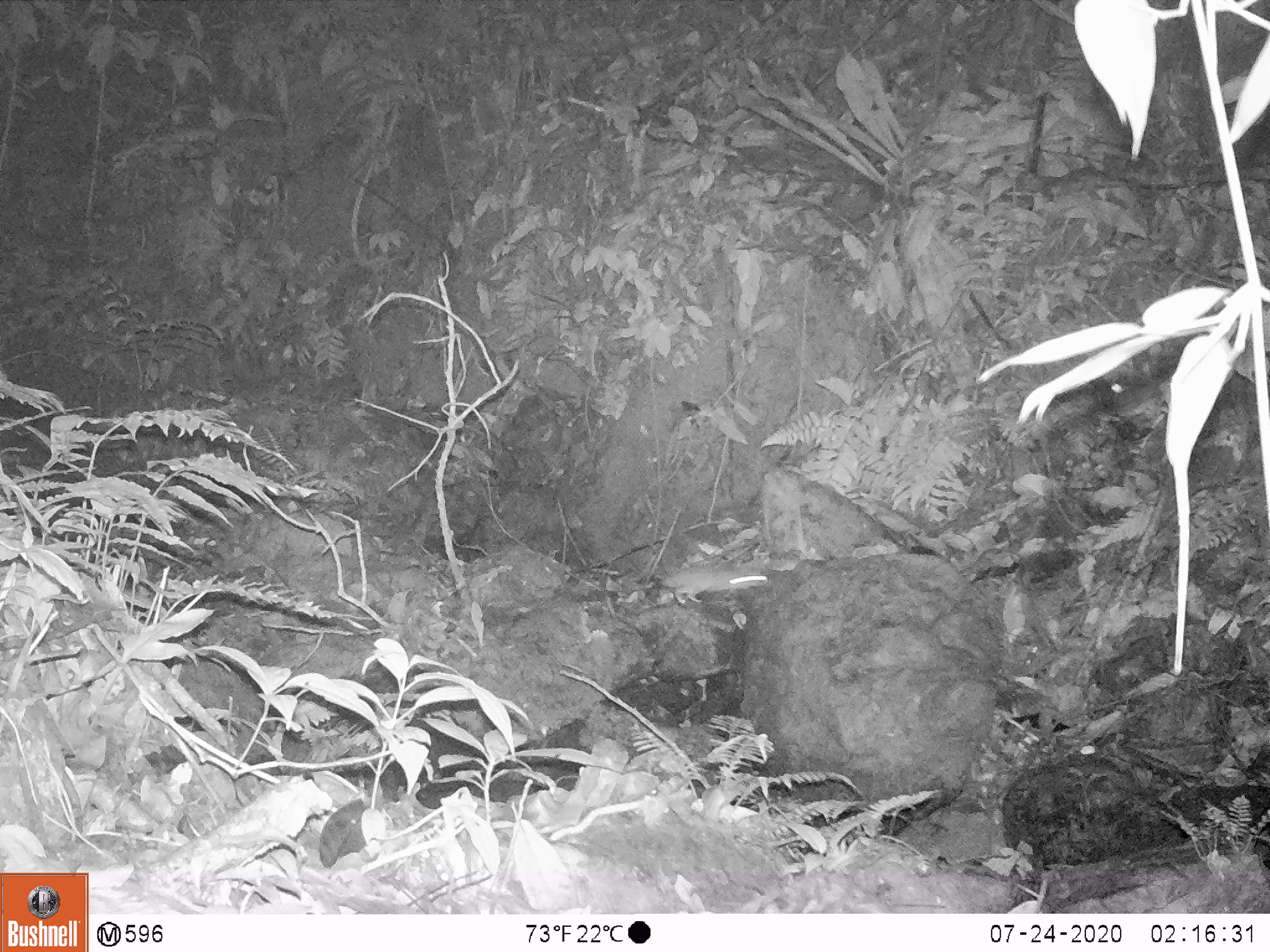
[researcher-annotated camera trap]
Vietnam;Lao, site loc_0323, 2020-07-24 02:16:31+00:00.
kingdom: Animalia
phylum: Chordata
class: Mammalia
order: Rodentia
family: Muridae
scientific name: Muridae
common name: old-world mice and rats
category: unidentified murid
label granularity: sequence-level